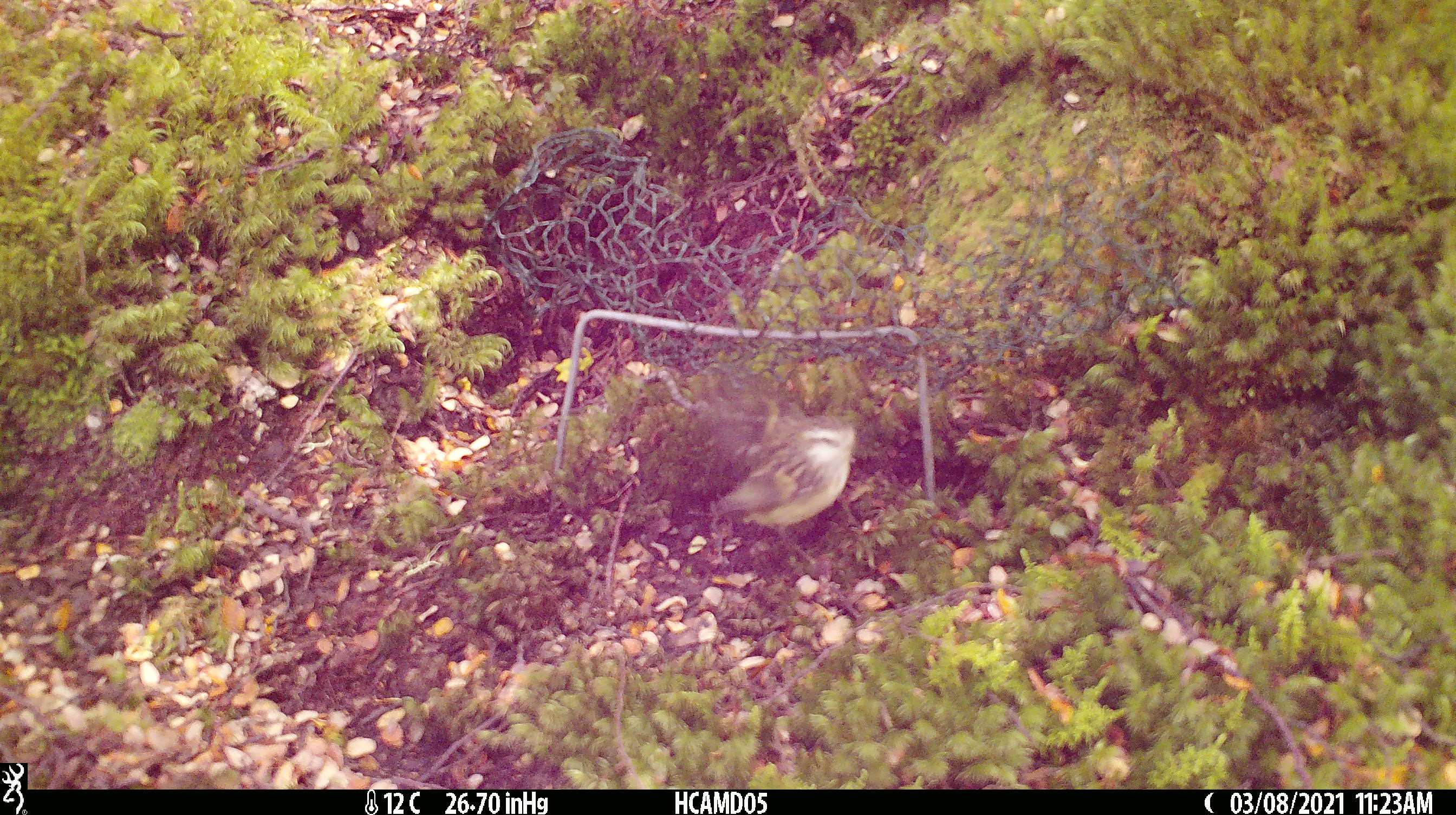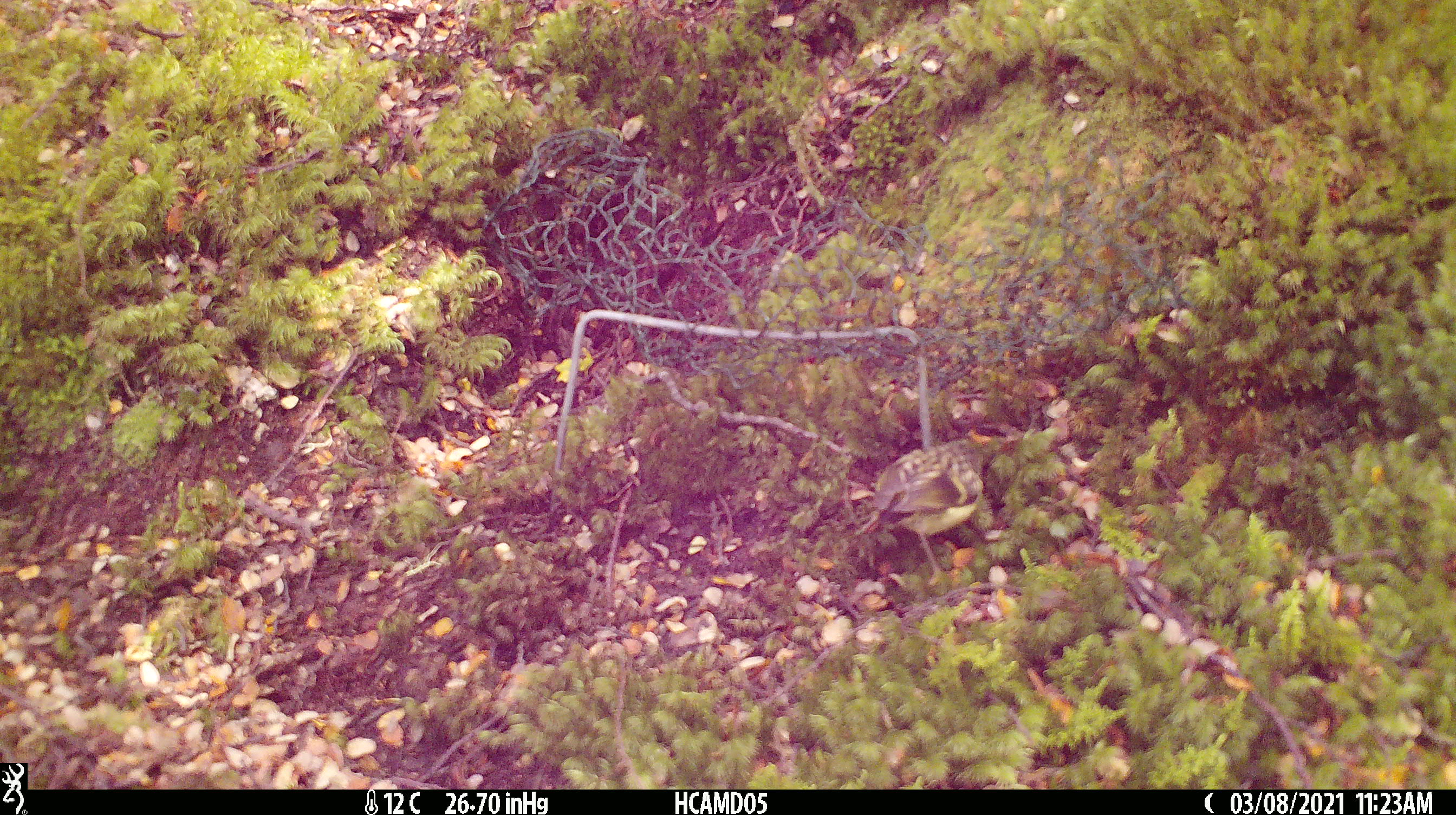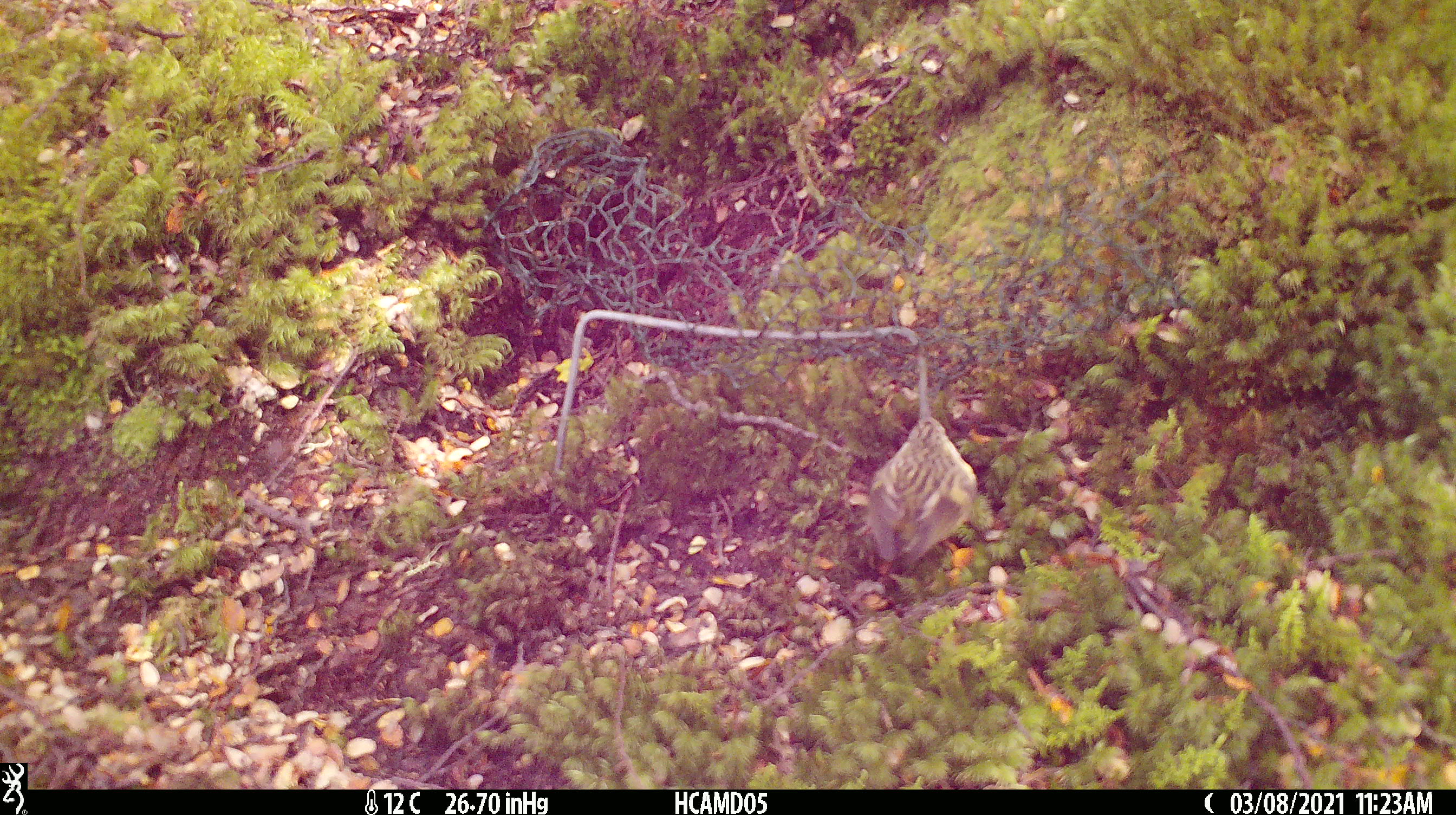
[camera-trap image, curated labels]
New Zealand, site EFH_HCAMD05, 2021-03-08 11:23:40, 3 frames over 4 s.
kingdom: Animalia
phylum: Chordata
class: Aves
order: Passeriformes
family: Acanthisittidae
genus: Acanthisitta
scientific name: Acanthisitta chloris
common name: rifleman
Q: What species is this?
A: Rifleman (Acanthisitta chloris).